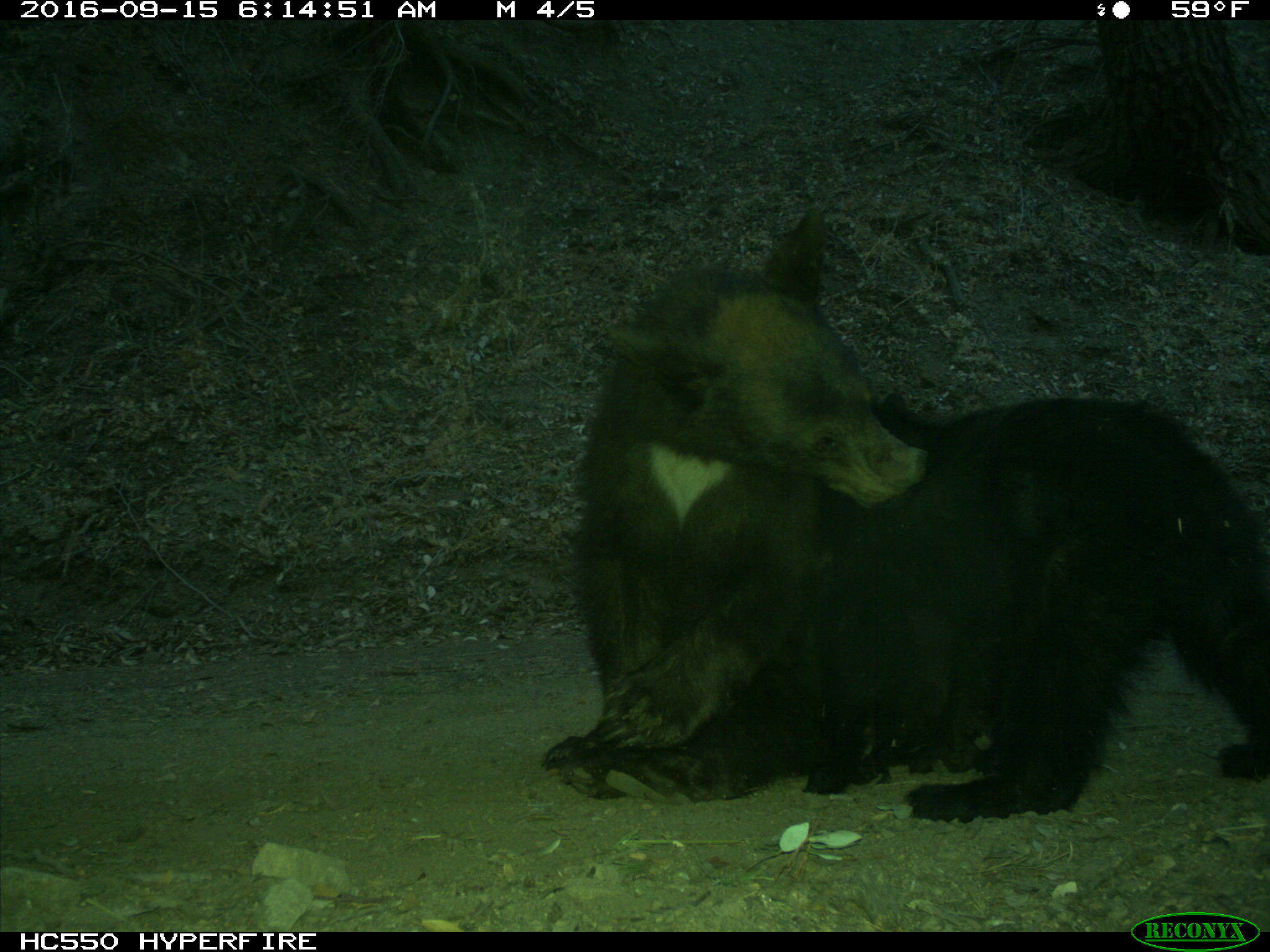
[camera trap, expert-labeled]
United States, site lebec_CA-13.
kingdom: Animalia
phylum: Chordata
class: Mammalia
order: Carnivora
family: Ursidae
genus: Ursus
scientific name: Ursus americanus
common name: american black bear